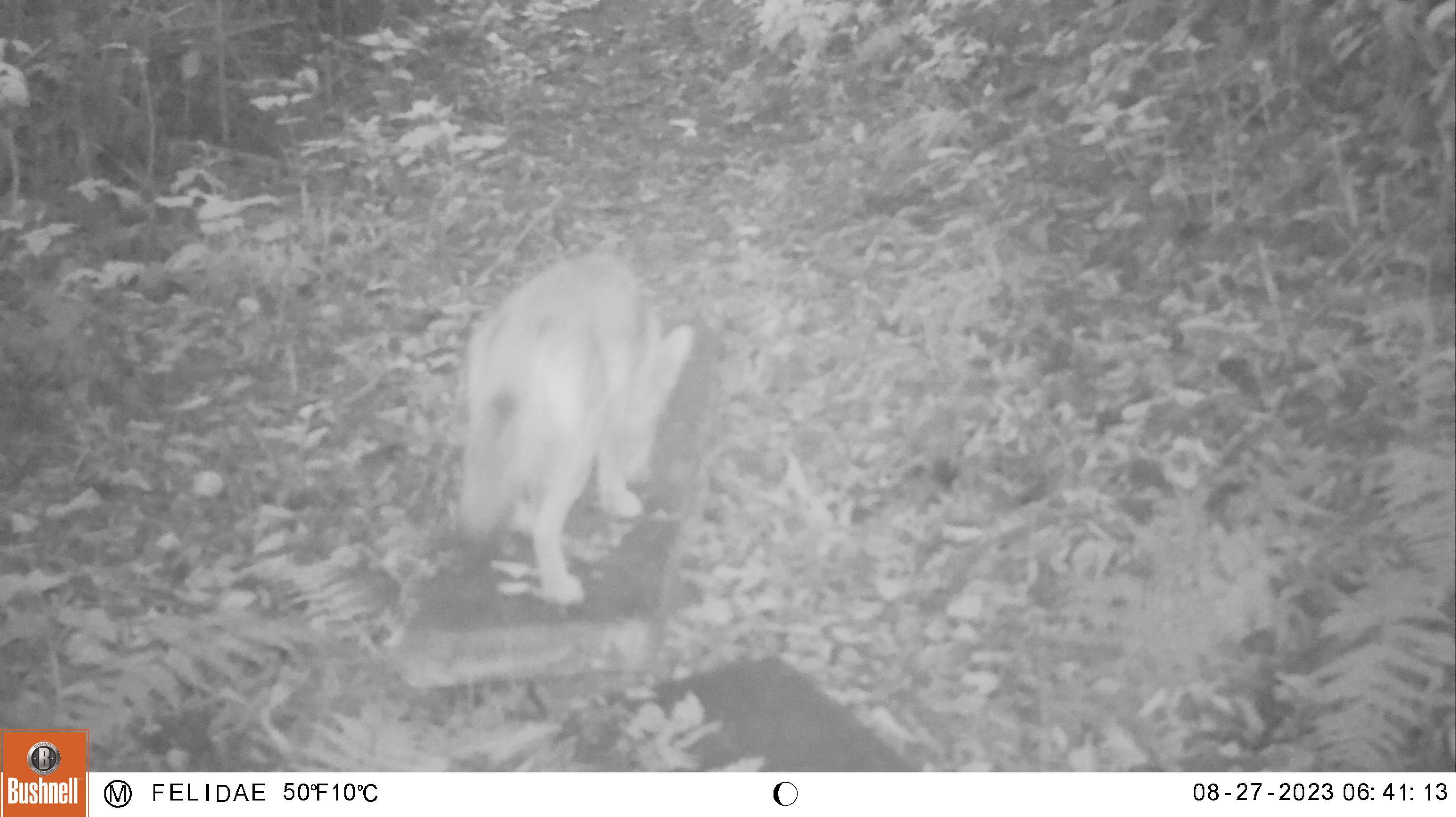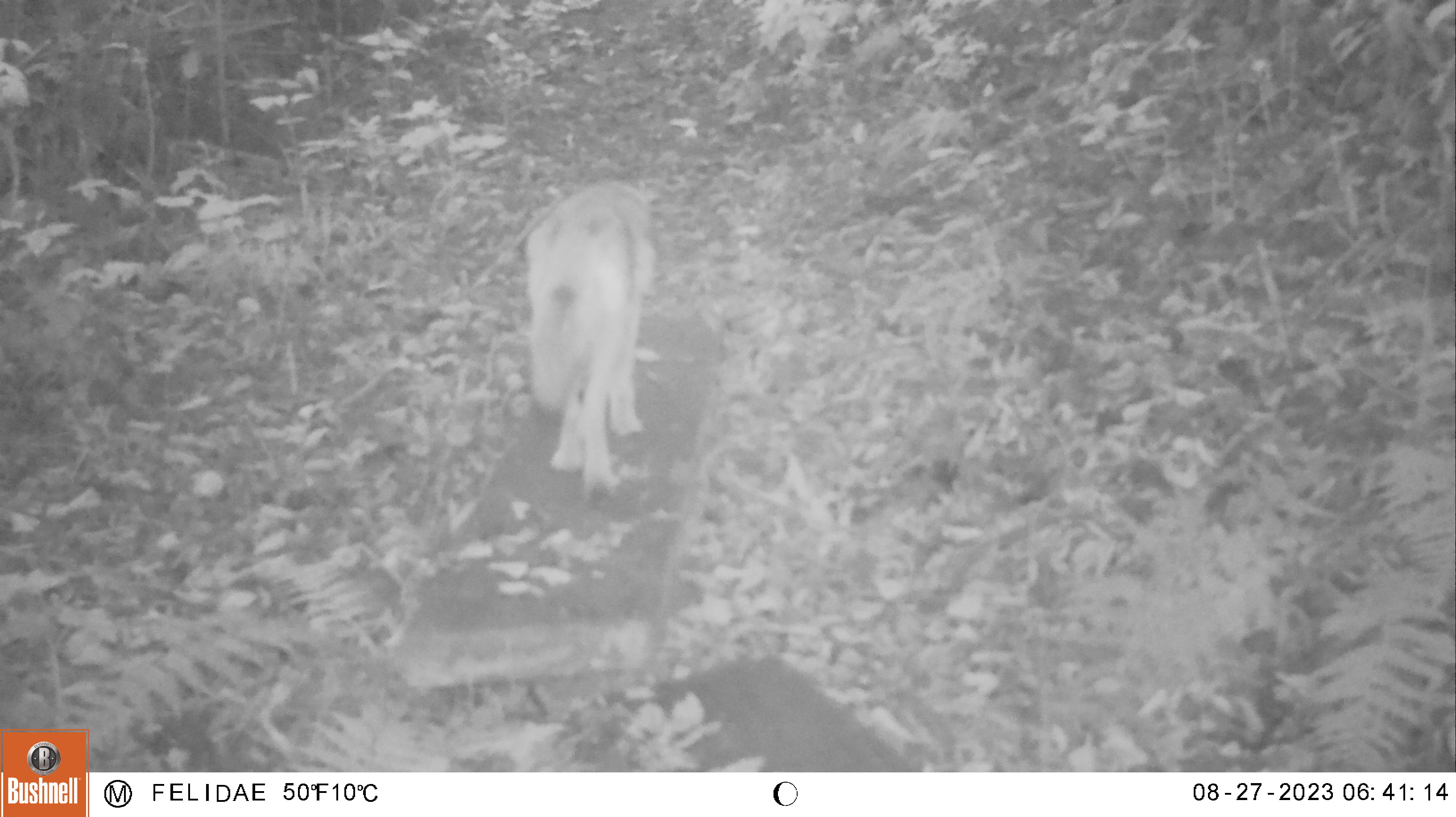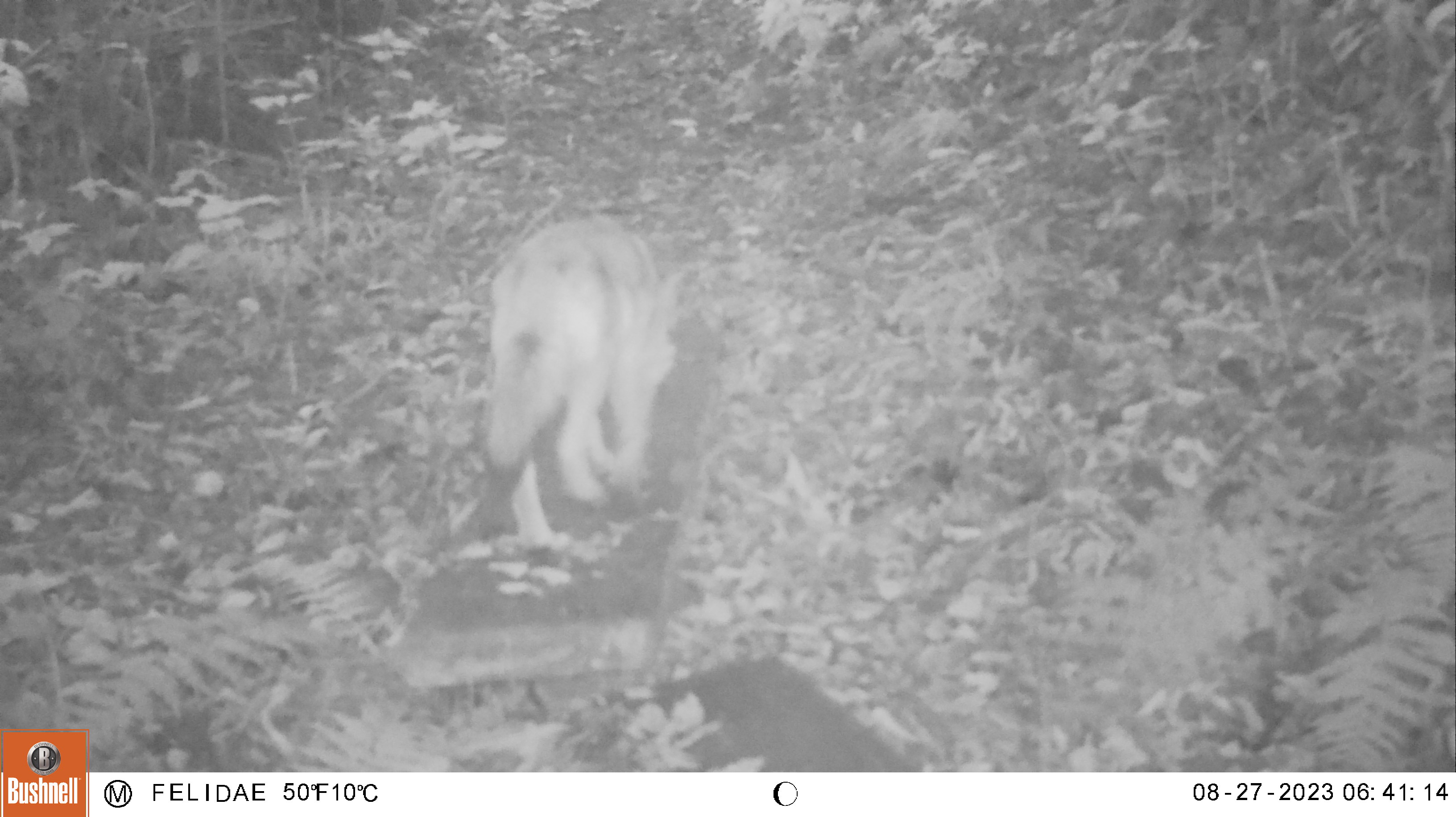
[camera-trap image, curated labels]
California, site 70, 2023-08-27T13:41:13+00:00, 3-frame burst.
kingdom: Animalia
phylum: Chordata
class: Mammalia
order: Carnivora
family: Canidae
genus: Canis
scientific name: Canis latrans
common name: coyote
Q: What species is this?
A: Coyote (Canis latrans).